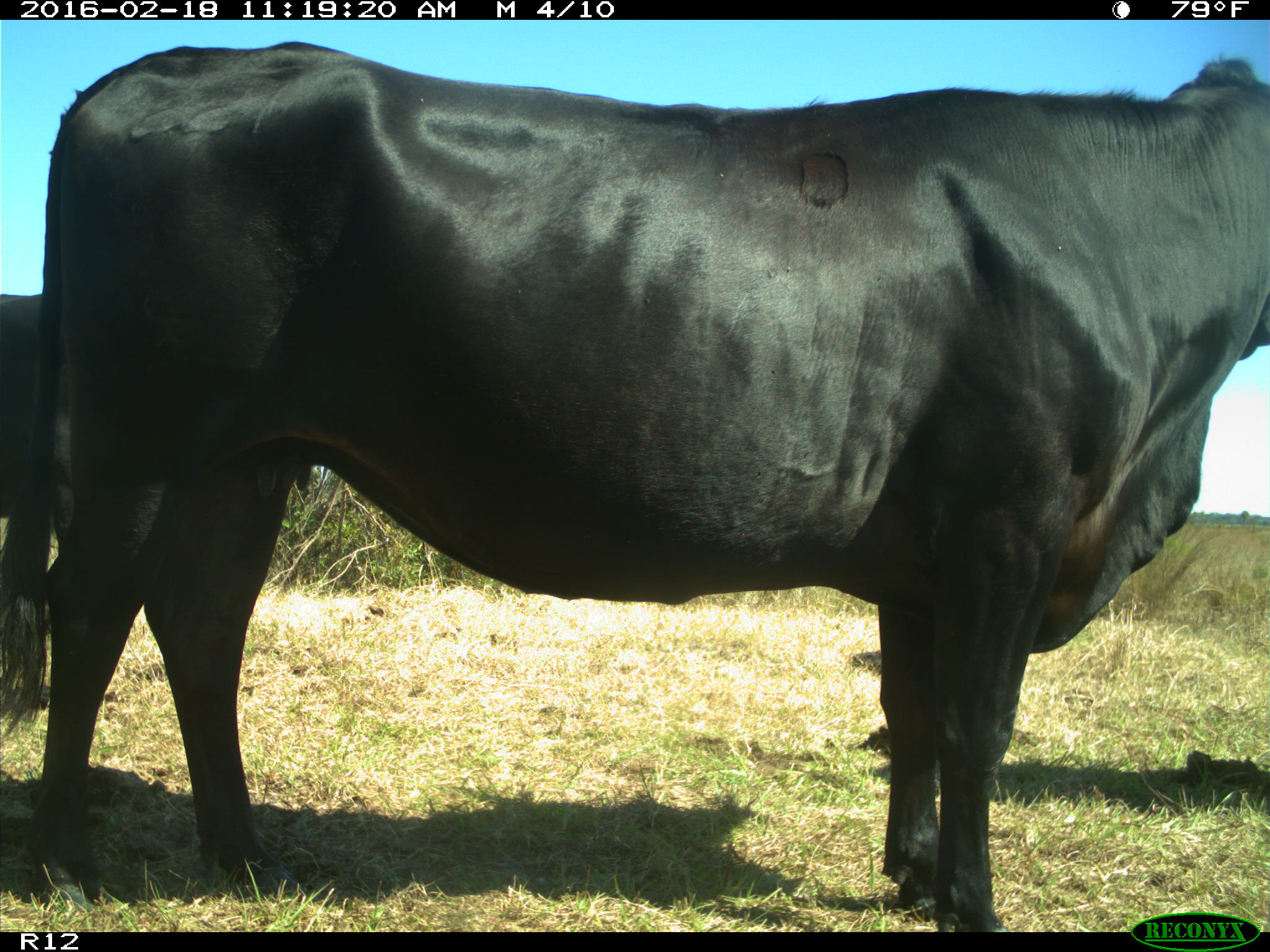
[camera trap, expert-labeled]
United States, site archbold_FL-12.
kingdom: Animalia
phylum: Chordata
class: Mammalia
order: Artiodactyla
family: Bovidae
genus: Bos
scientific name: Bos taurus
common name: domestic cow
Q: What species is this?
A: Bos taurus (domestic cow).